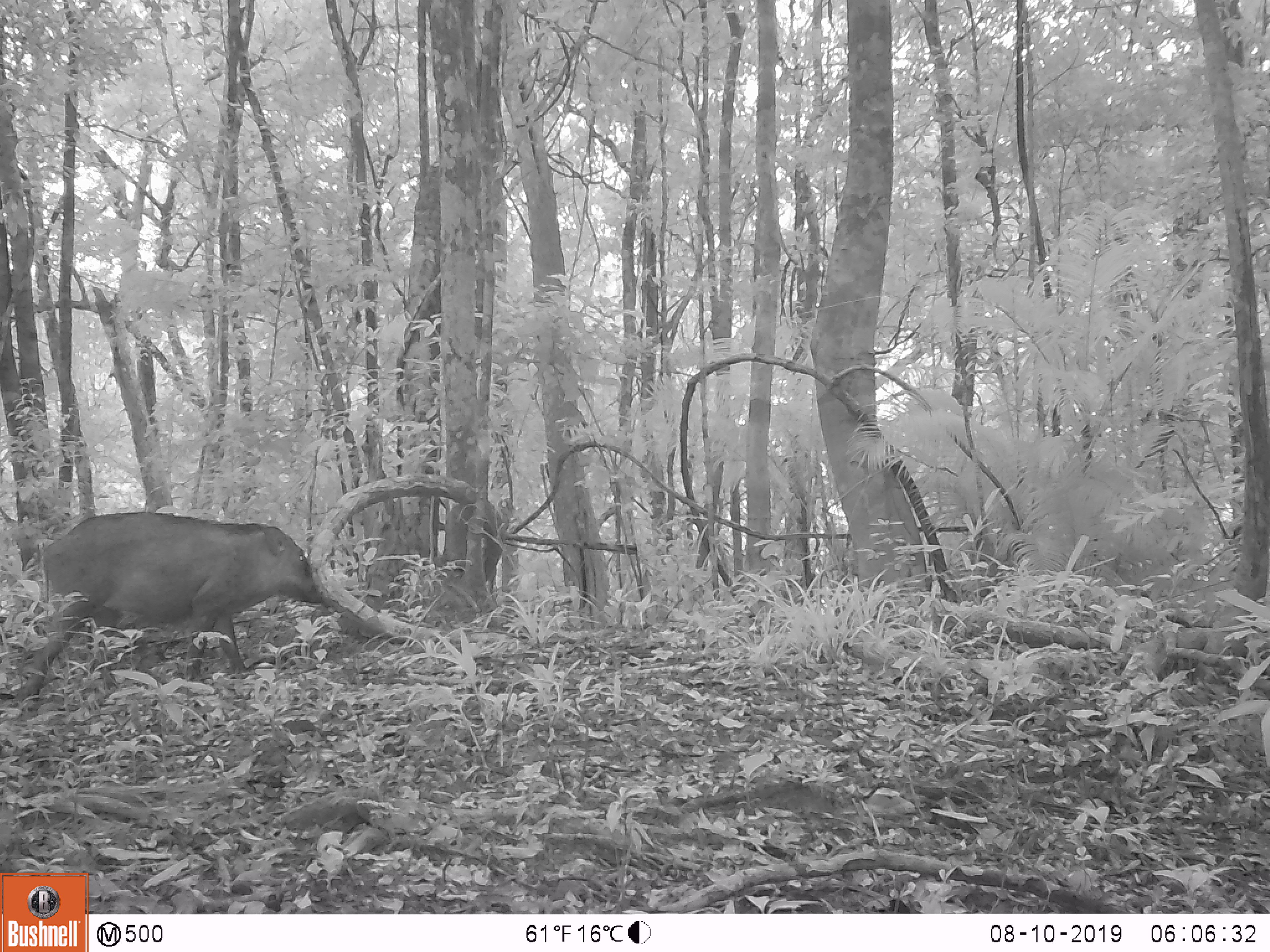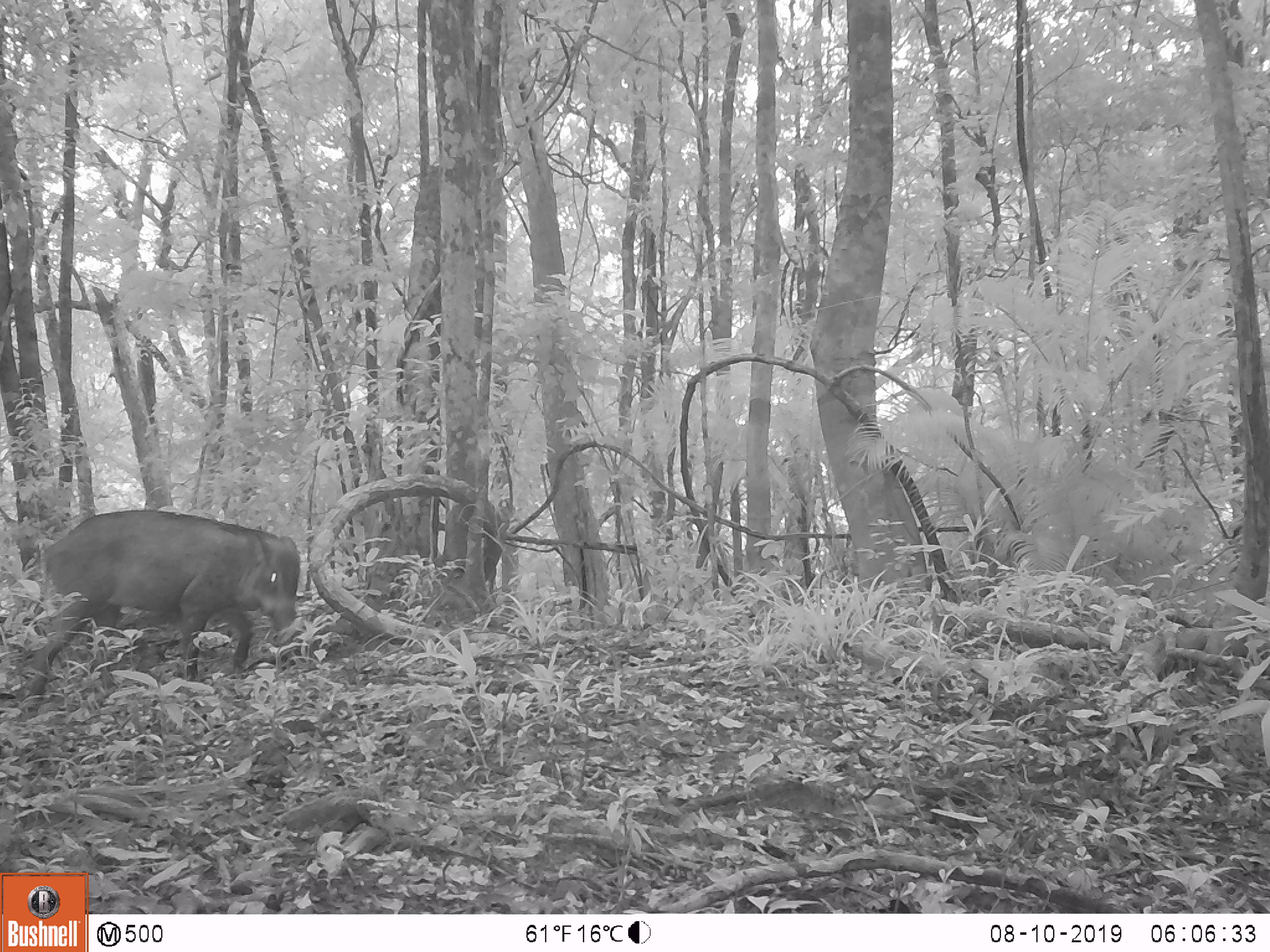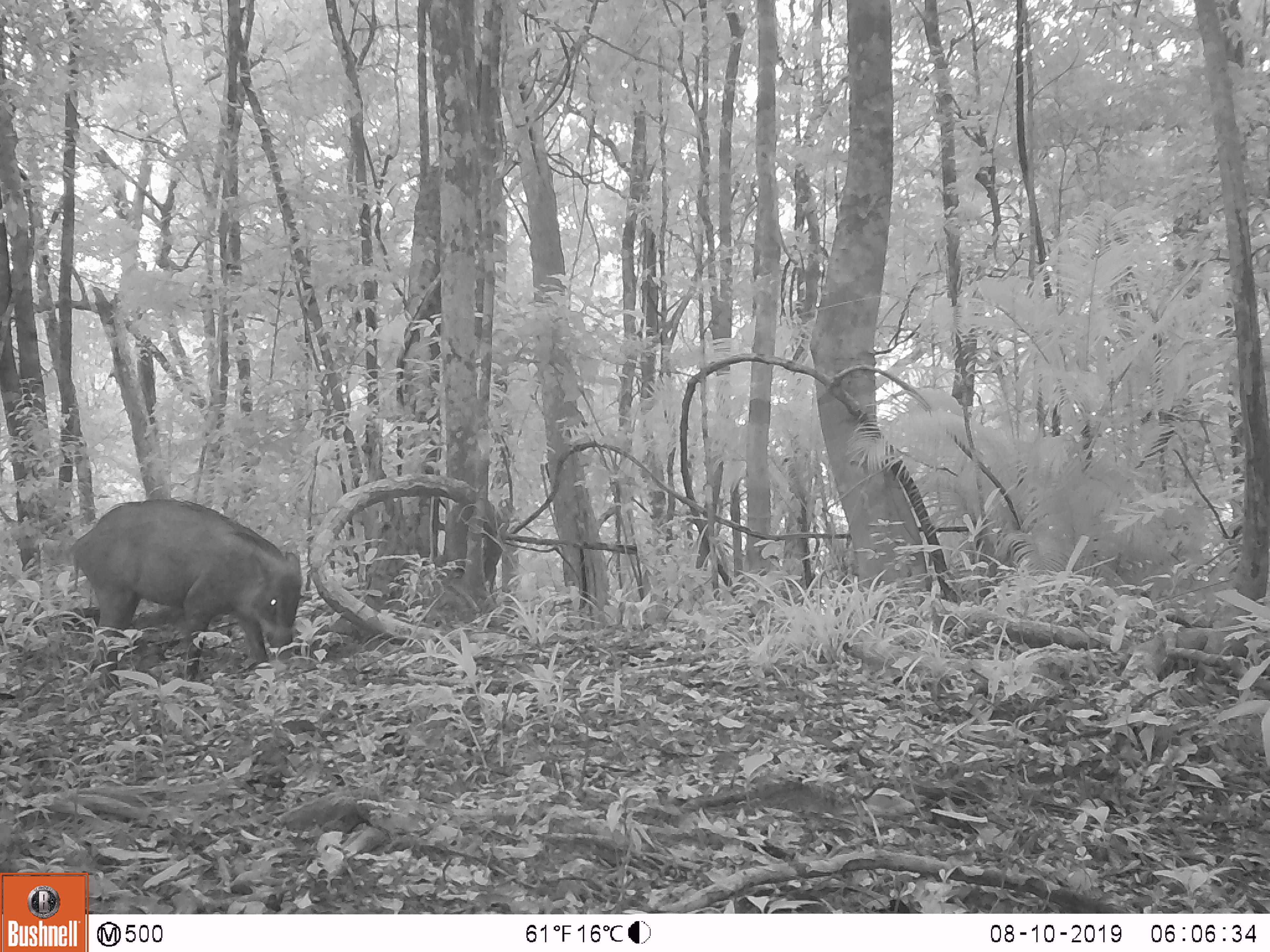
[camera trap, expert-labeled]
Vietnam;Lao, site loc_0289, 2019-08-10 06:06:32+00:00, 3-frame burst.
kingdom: Animalia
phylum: Chordata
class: Mammalia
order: Artiodactyla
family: Suidae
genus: Sus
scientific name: Sus scrofa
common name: eurasian wild pig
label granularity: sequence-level